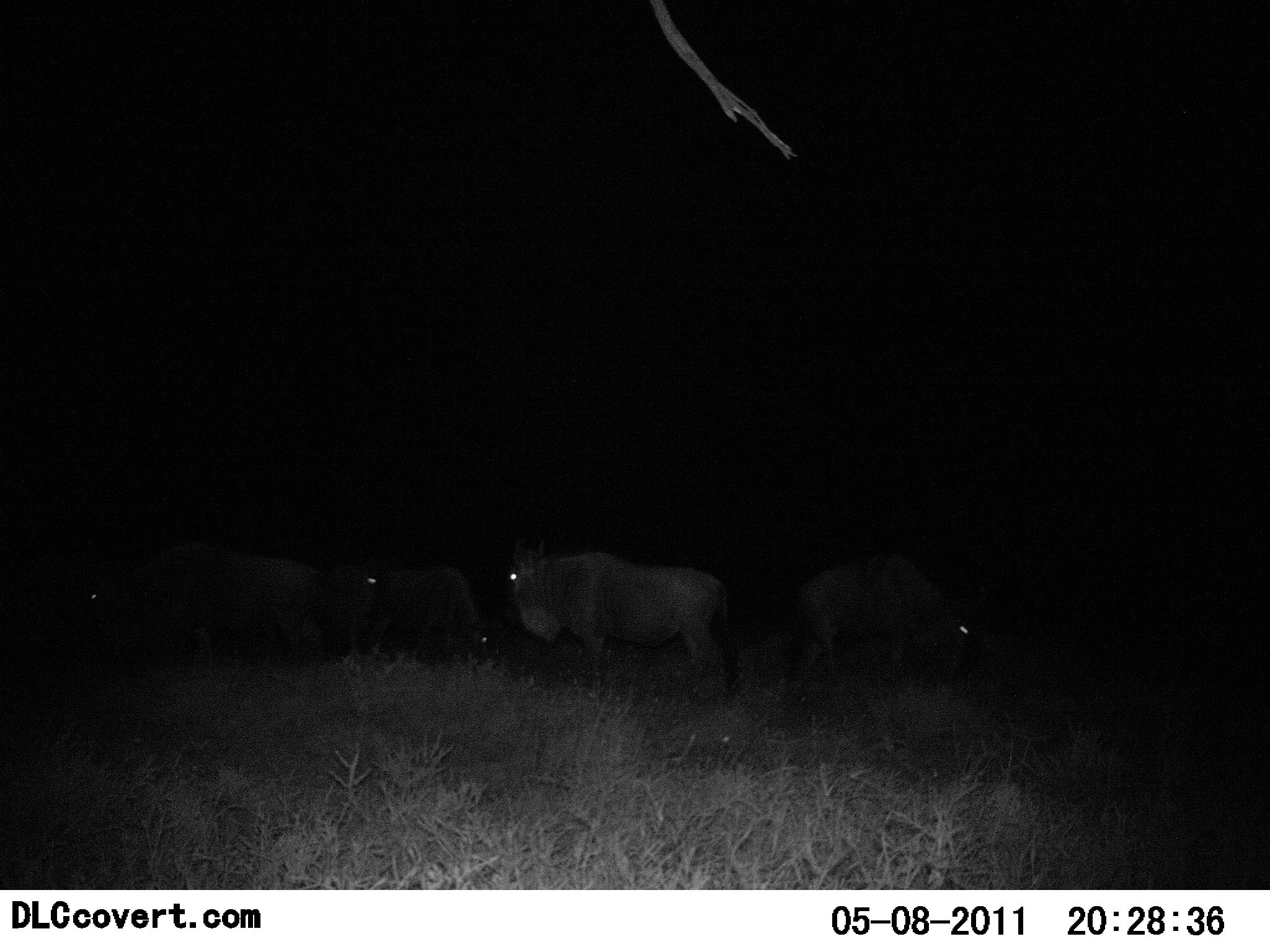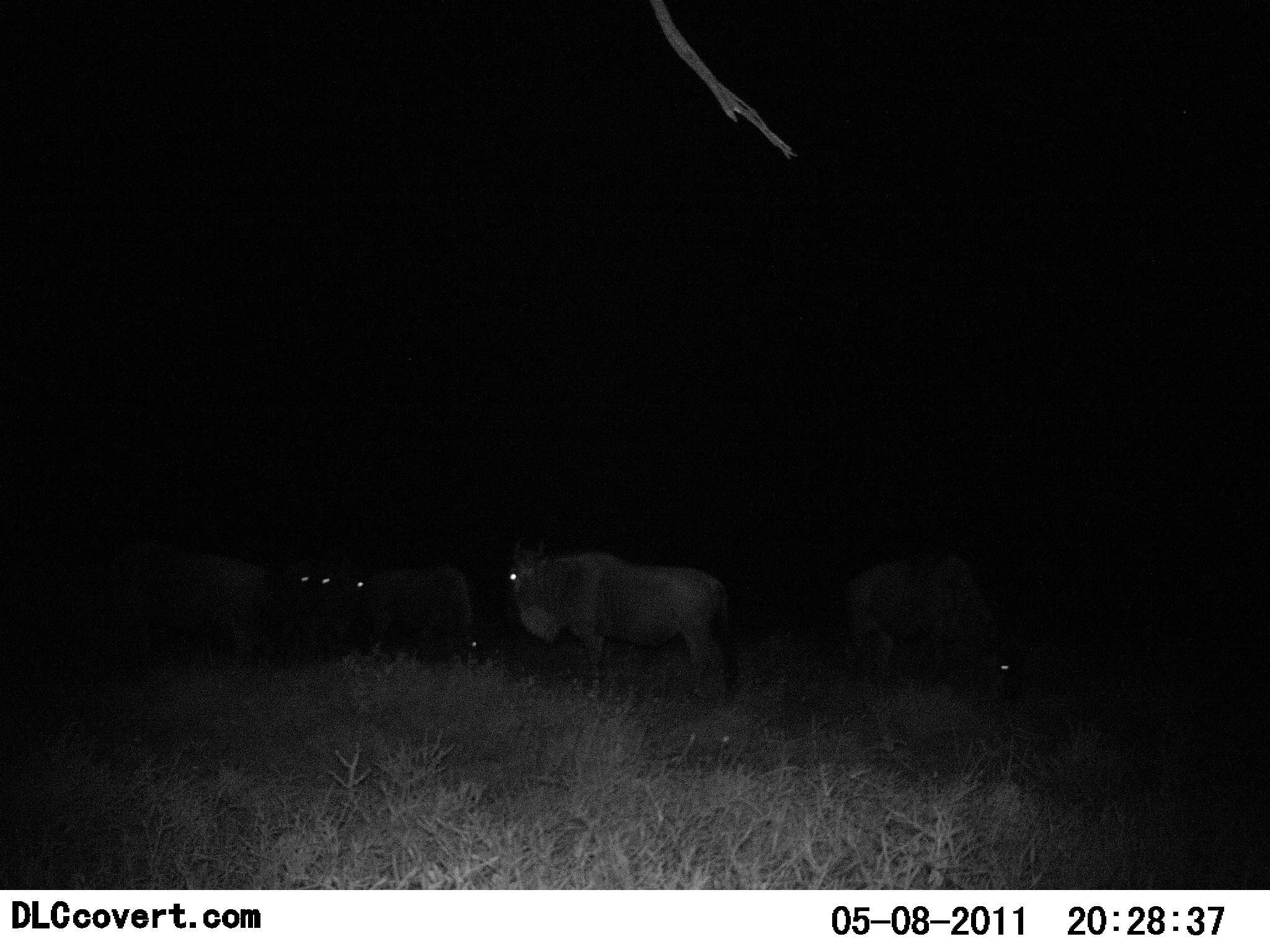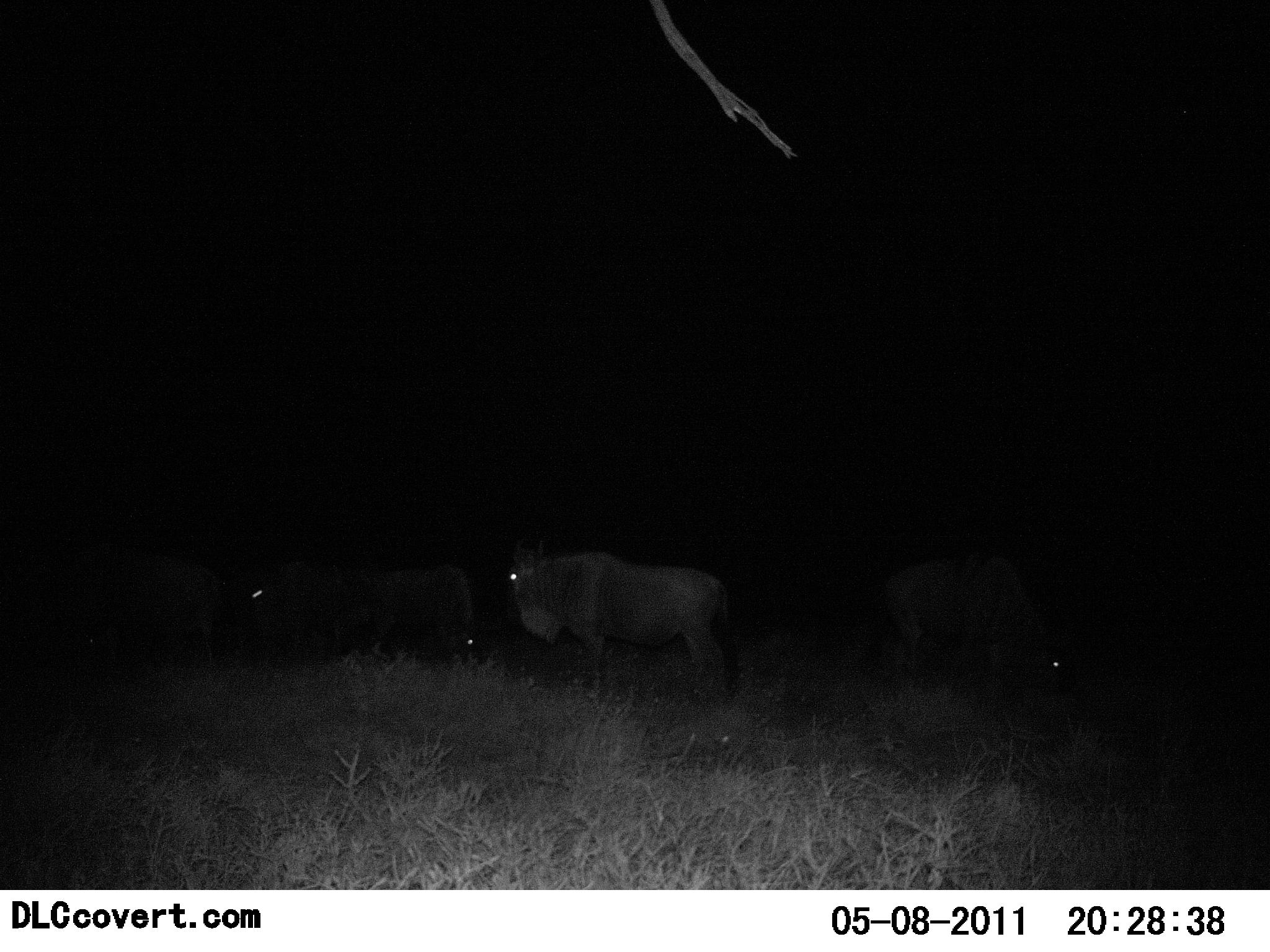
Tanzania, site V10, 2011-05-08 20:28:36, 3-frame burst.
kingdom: Animalia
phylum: Chordata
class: Mammalia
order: Artiodactyla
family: Bovidae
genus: Connochaetes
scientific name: Connochaetes taurinus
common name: blue wildebeest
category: wildebeest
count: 5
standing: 50%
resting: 0%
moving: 50%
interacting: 0%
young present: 0%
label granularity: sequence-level